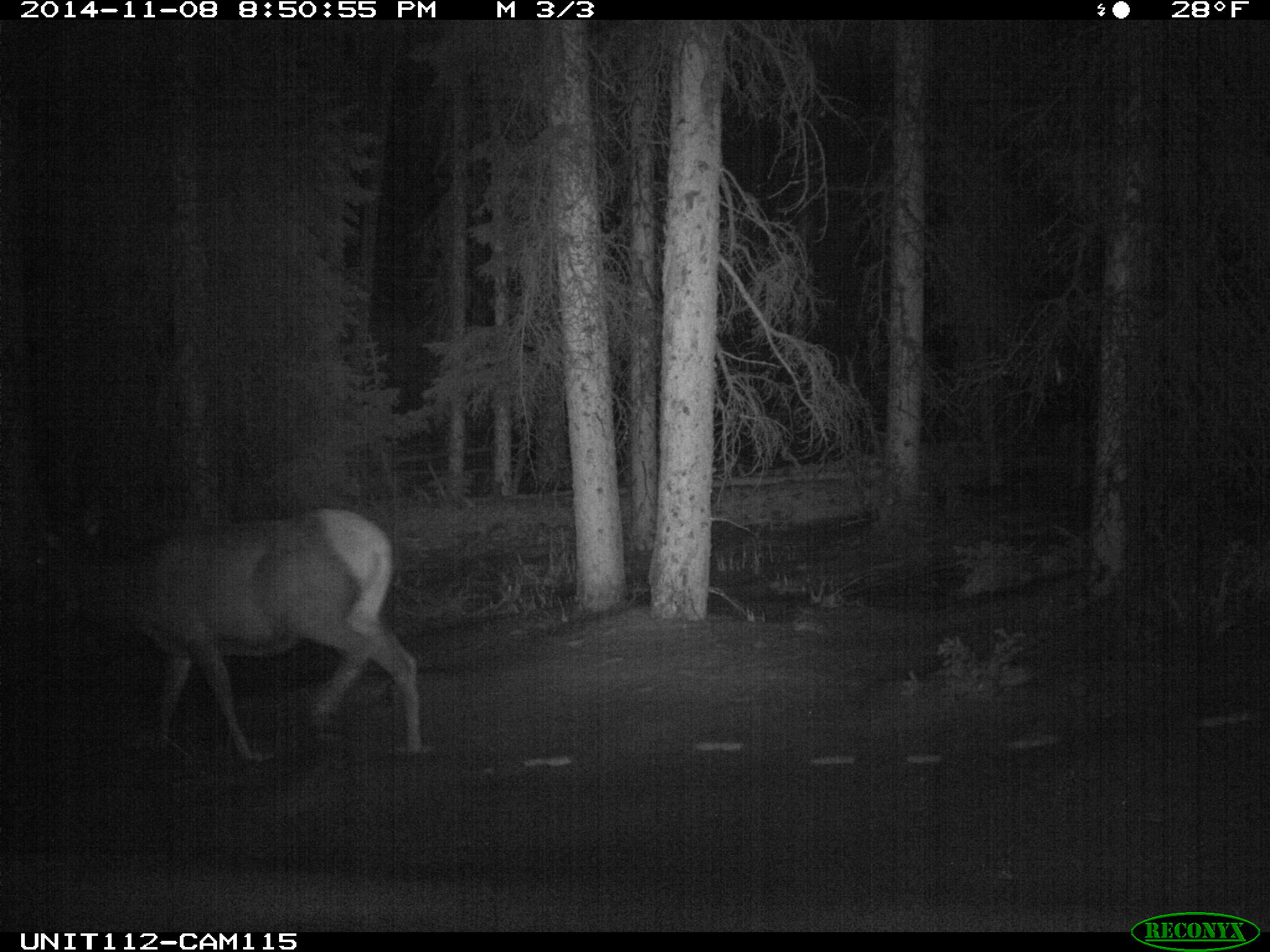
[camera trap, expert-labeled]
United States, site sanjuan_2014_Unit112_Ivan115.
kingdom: Animalia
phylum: Chordata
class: Mammalia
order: Artiodactyla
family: Cervidae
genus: Cervus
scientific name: Cervus elaphus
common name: red deer